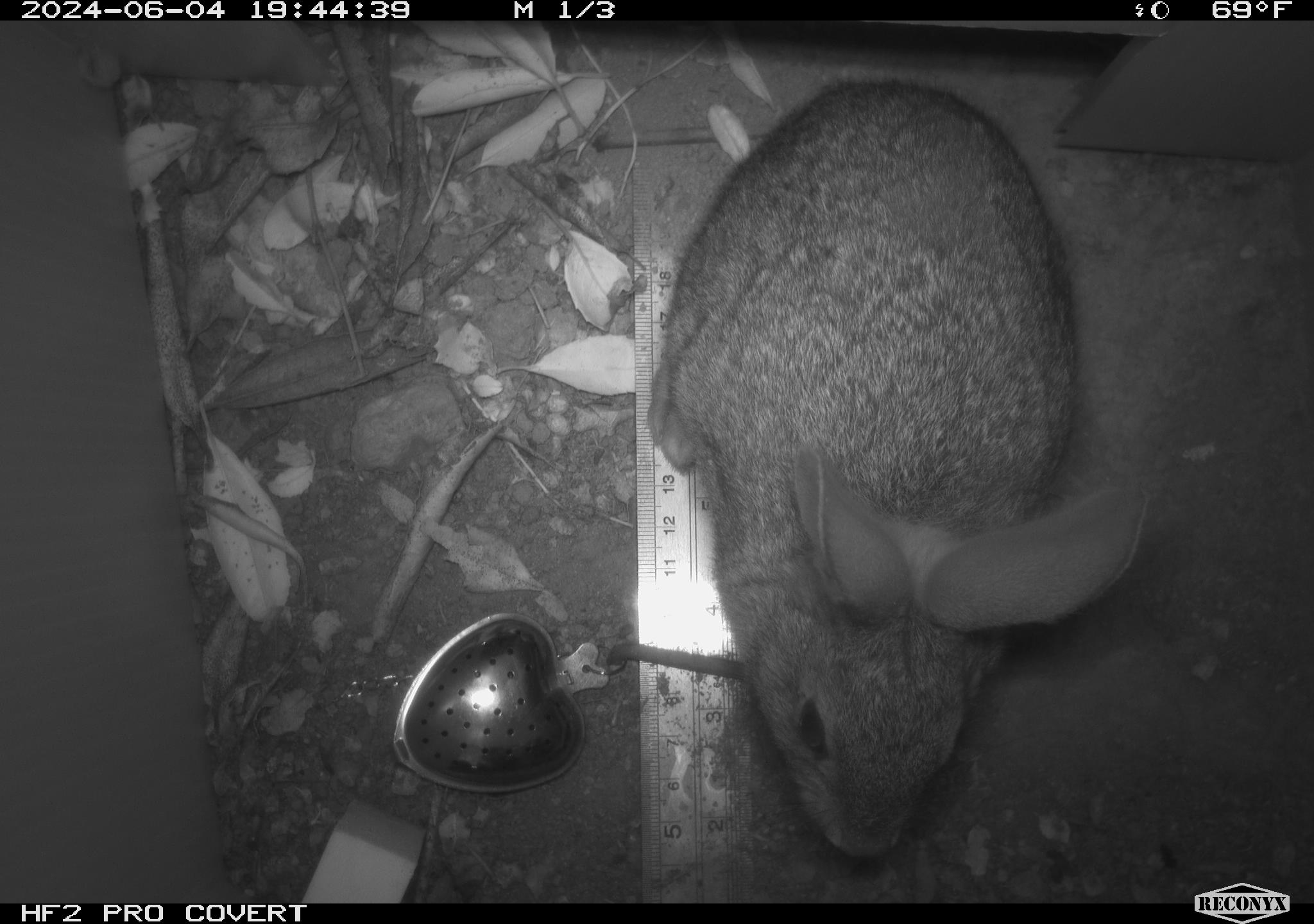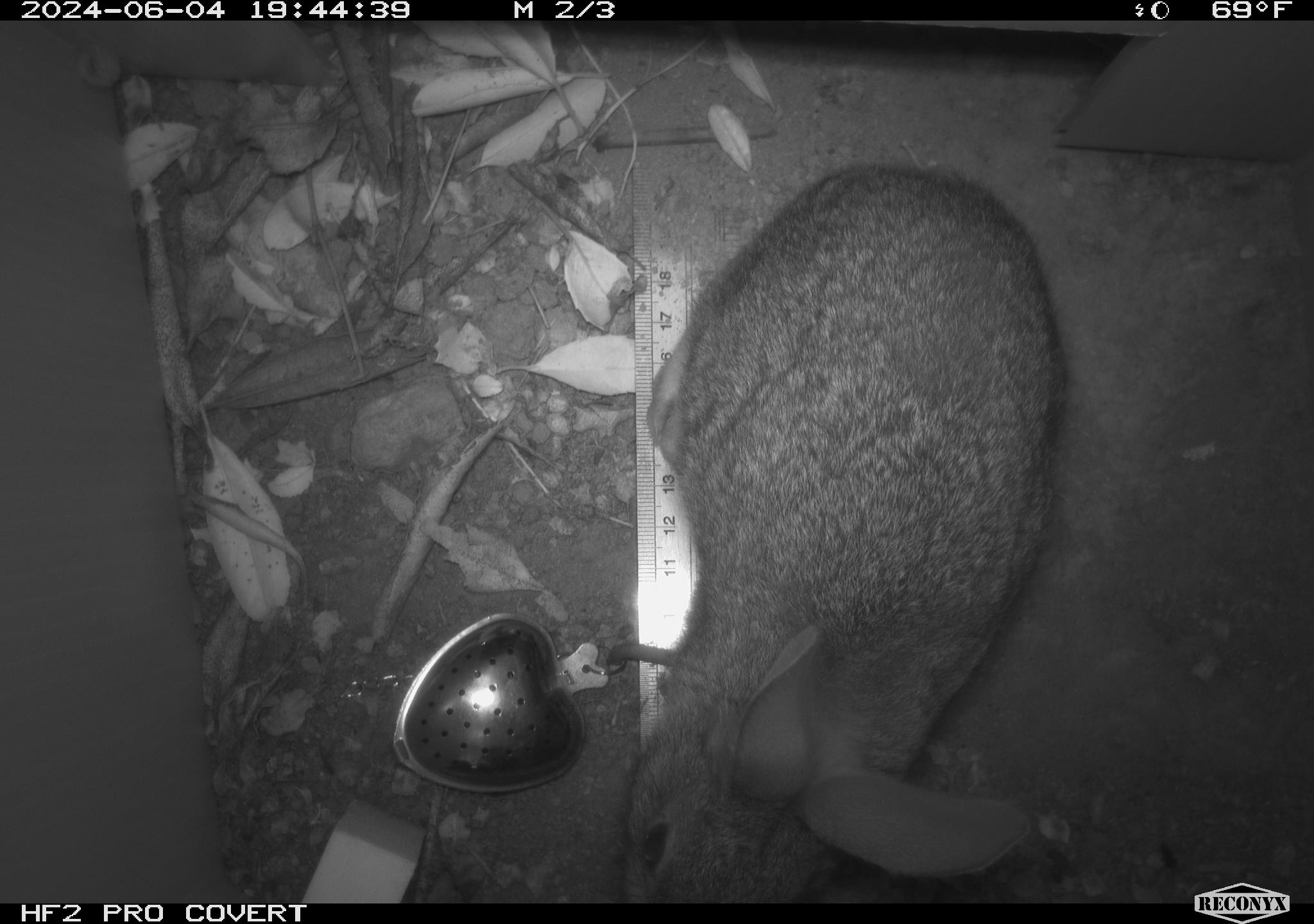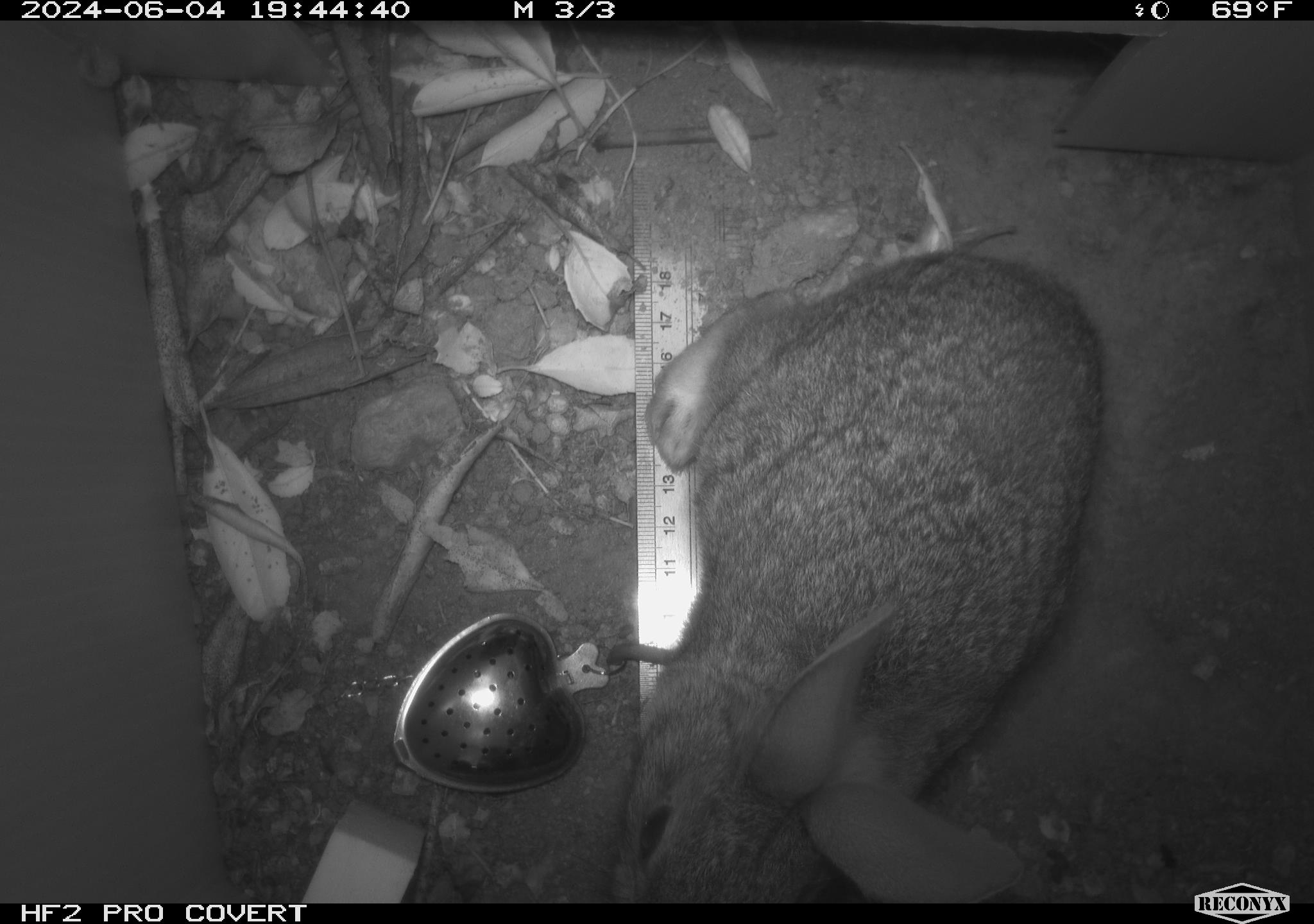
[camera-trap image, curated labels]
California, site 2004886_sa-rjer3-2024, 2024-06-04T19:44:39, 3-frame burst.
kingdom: Animalia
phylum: Chordata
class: Mammalia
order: Lagomorpha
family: Leporidae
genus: Sylvilagus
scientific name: Sylvilagus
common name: cottontail rabbits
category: sylvilagus species